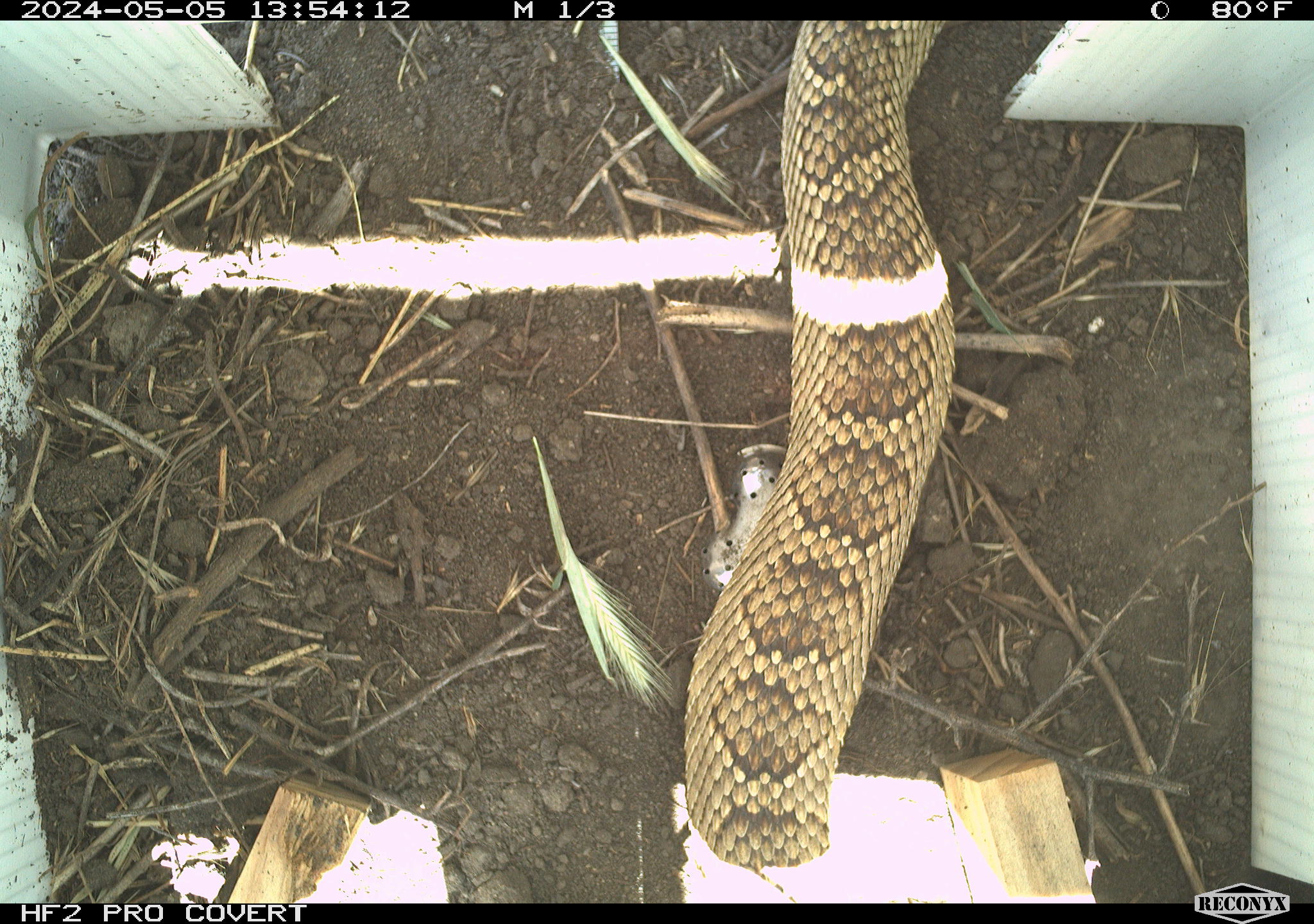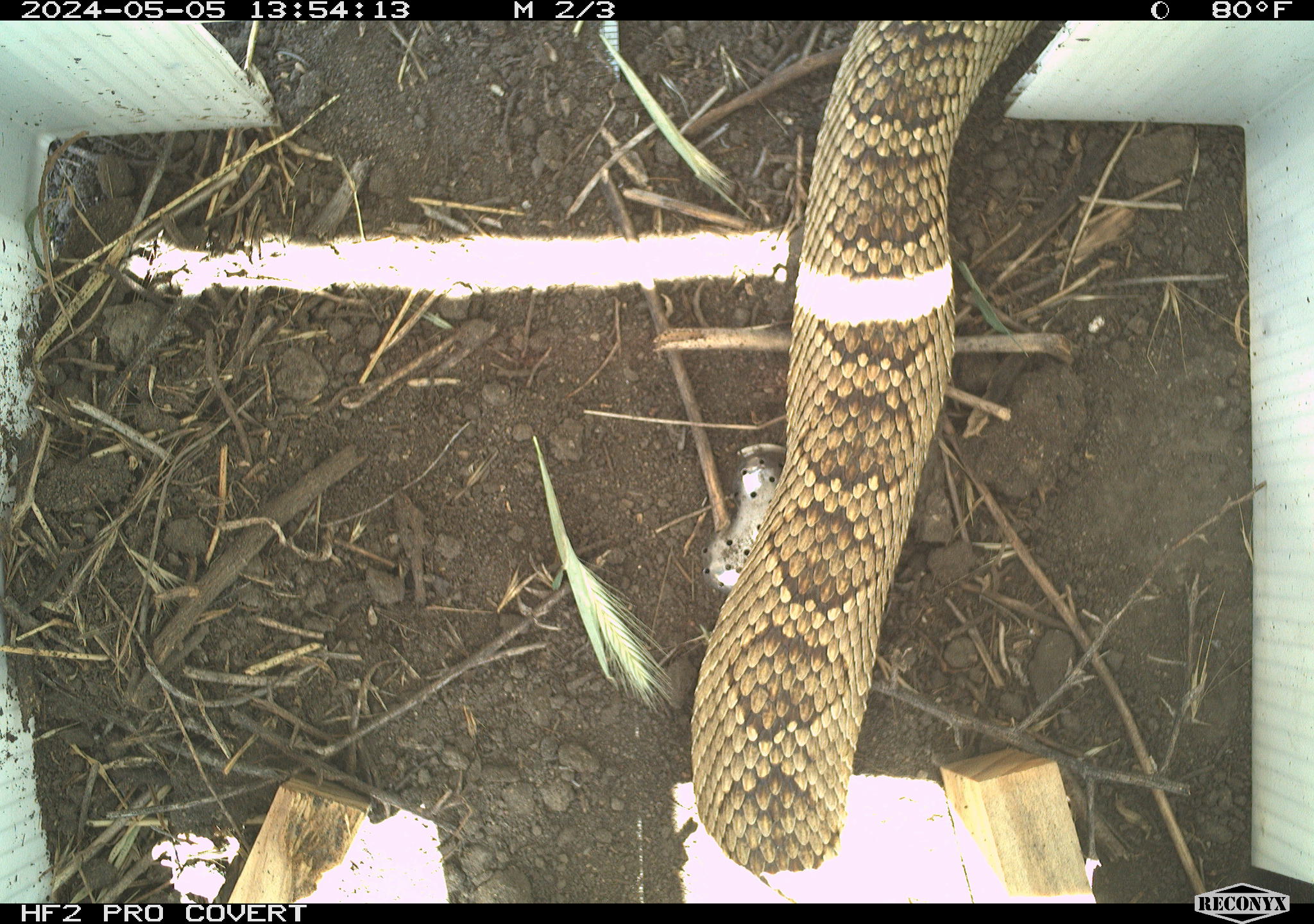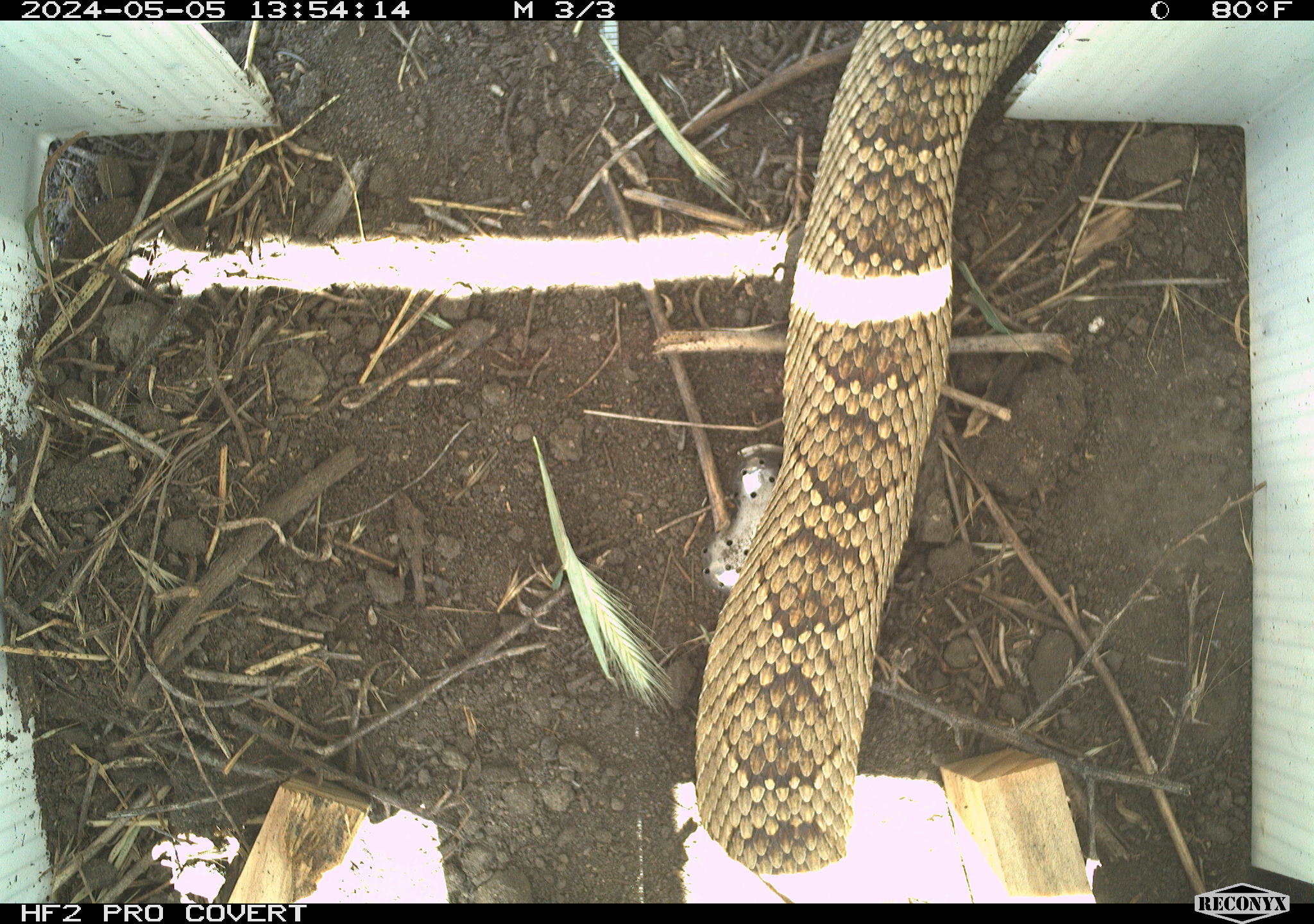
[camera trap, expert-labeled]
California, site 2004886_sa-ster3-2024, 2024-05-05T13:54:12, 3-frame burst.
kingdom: Animalia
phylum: Chordata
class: Reptilia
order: Squamata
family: Viperidae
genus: Crotalus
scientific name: Crotalus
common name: rattlers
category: crotalus species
Crotalus species (rattlers) (Crotalus).